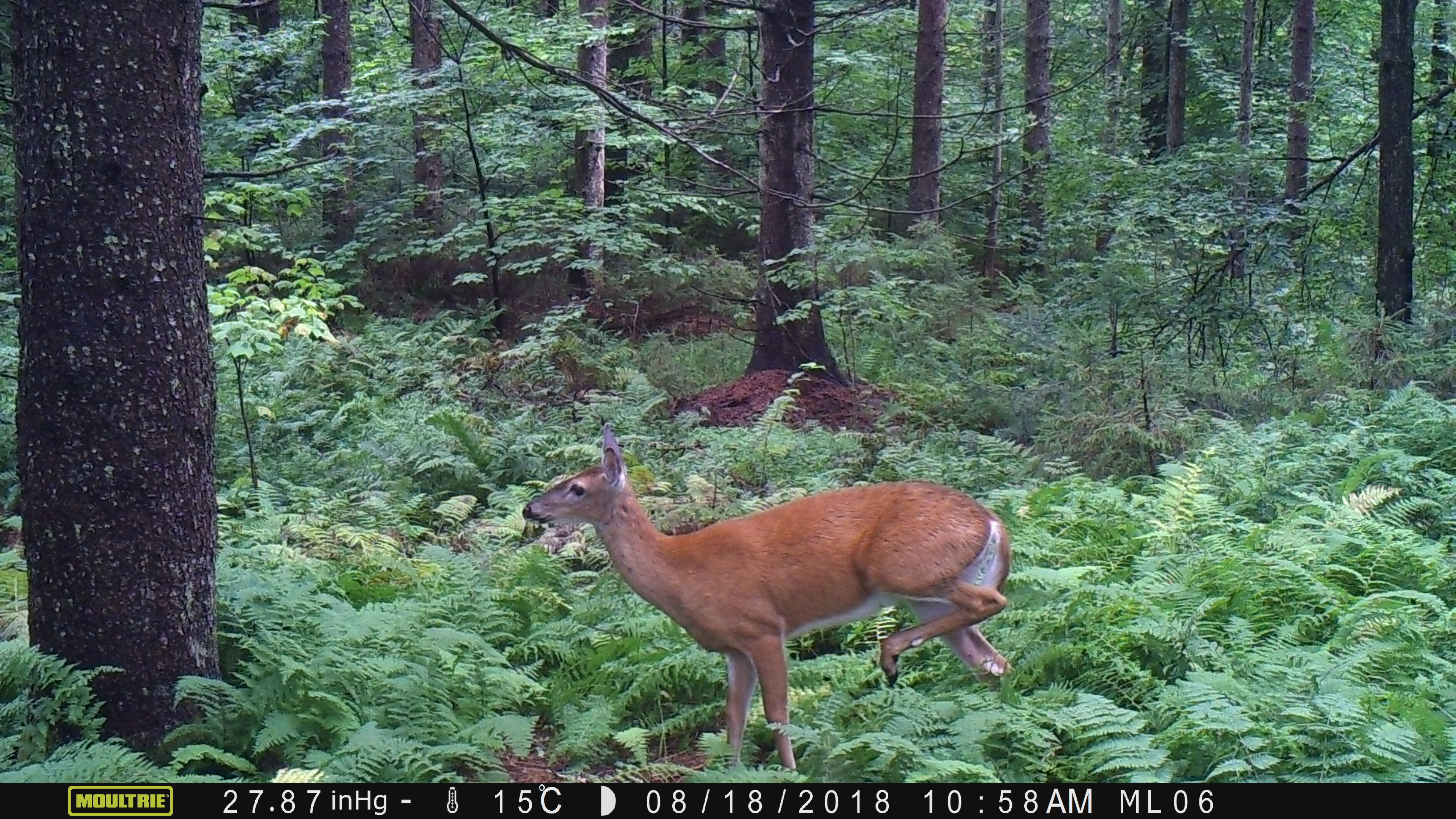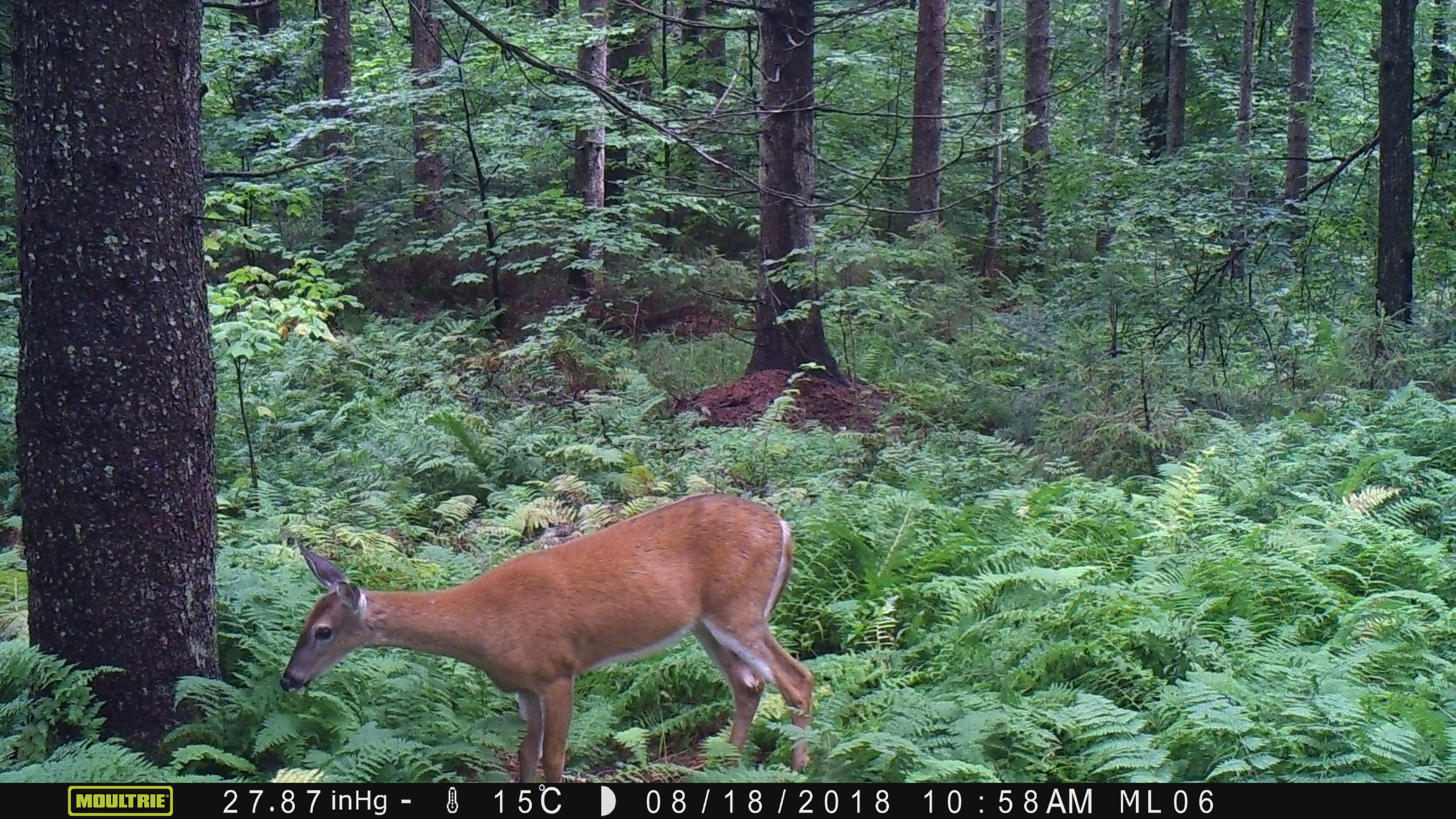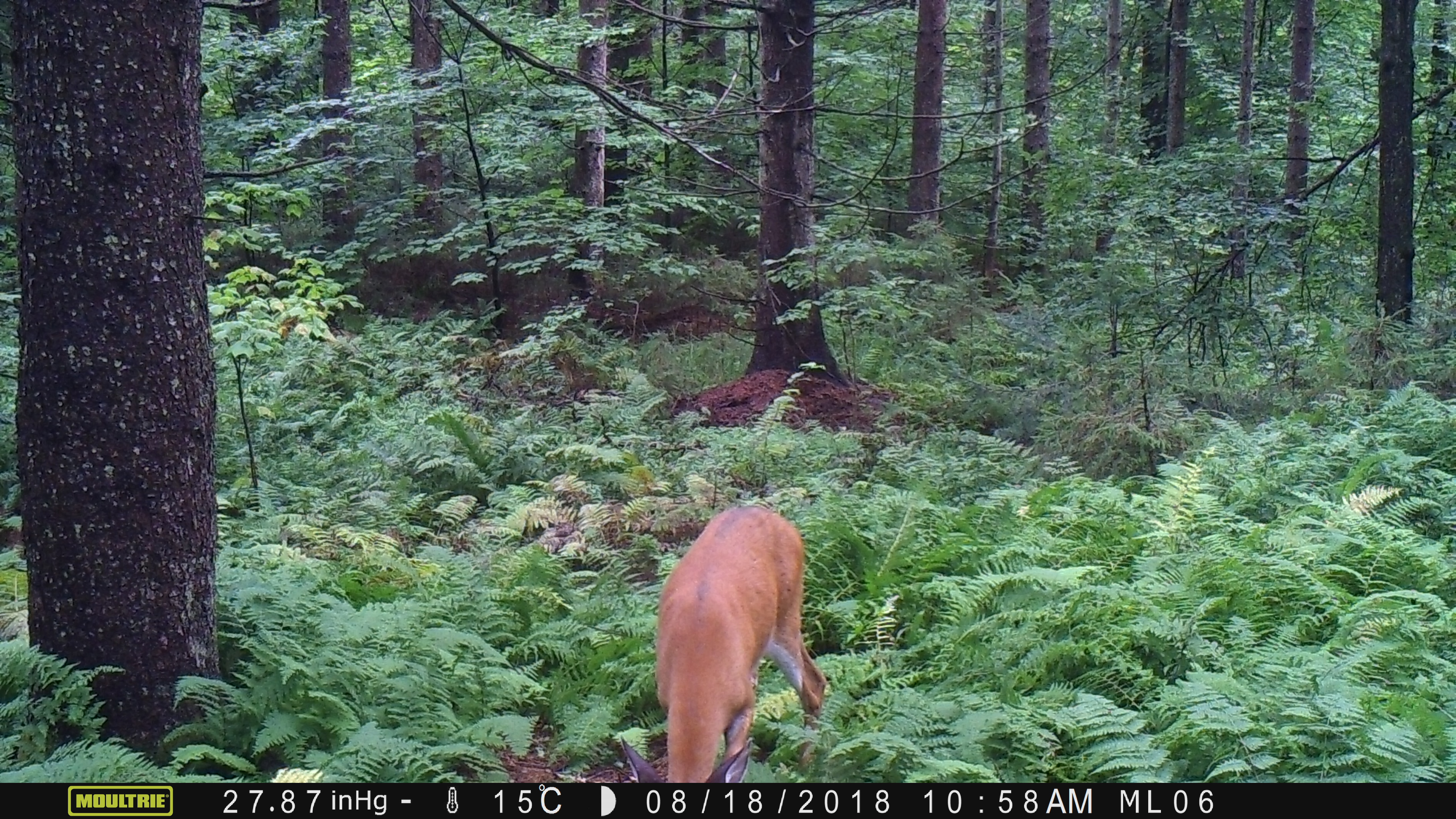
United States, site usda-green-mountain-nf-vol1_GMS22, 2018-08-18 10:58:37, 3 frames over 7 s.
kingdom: Animalia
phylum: Chordata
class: Mammalia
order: Artiodactyla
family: Cervidae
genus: Odocoileus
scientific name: Odocoileus virginianus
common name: white-tailed deer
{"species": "white-tailed deer (Odocoileus virginianus)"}